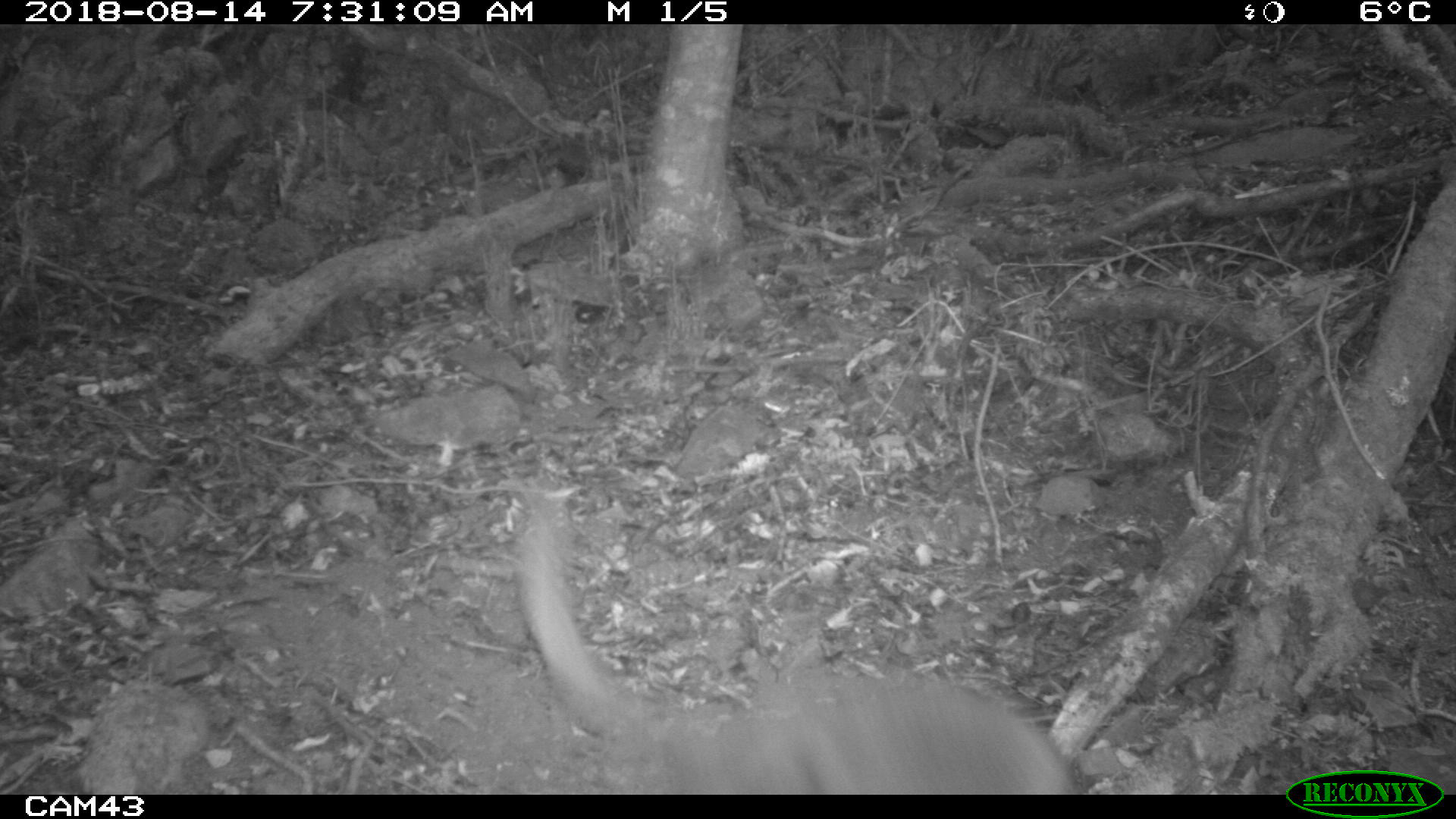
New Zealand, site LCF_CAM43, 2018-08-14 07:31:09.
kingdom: Animalia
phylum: Chordata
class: Mammalia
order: Diprotodontia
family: Macropodidae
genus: Notamacropus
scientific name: Notamacropus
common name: wallaby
Wallaby (Notamacropus).